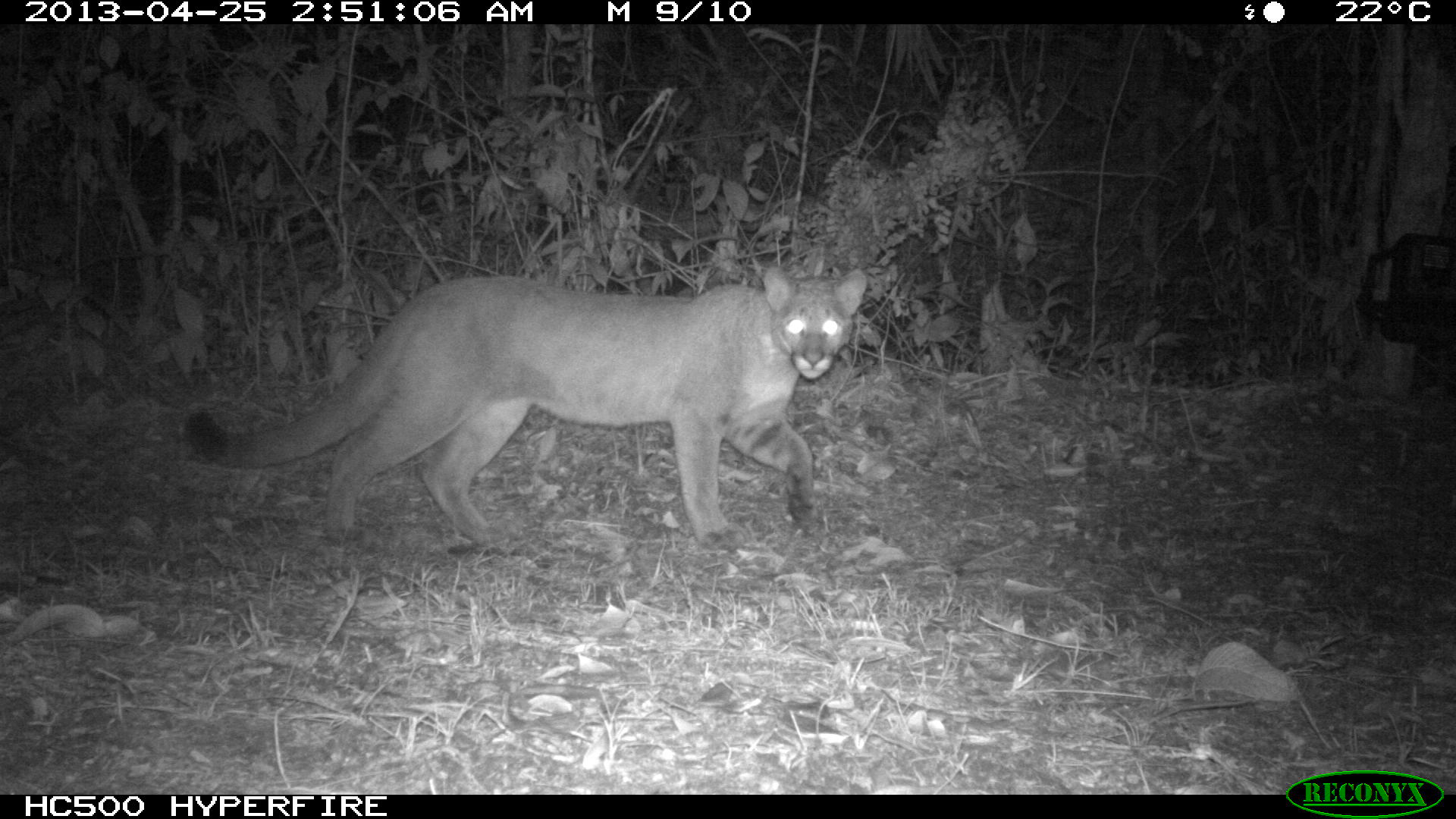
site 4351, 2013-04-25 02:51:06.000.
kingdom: Animalia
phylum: Chordata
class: Mammalia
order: Carnivora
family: Felidae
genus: Puma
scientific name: Puma concolor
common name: mountain lion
Puma concolor (mountain lion), count 2.